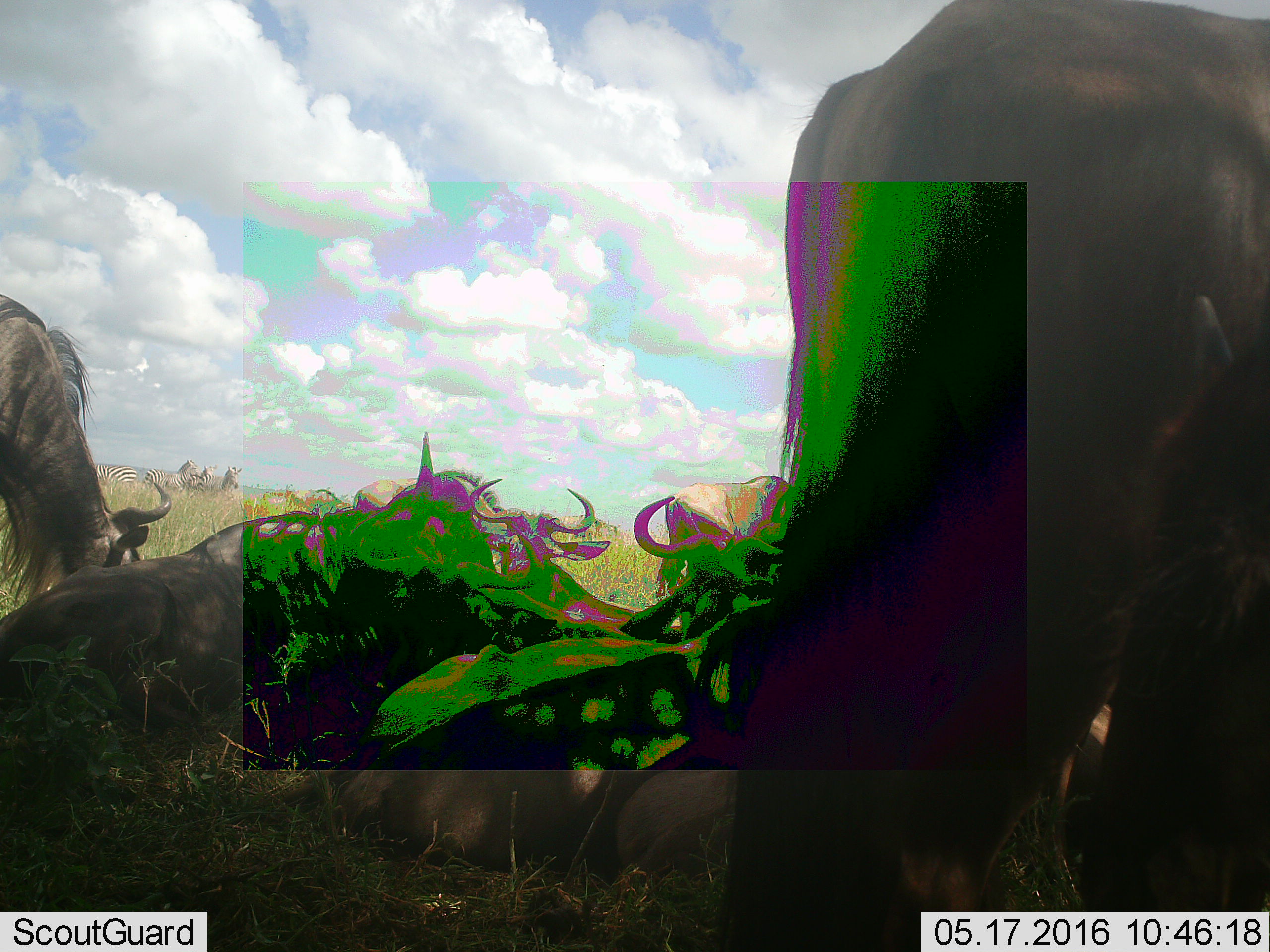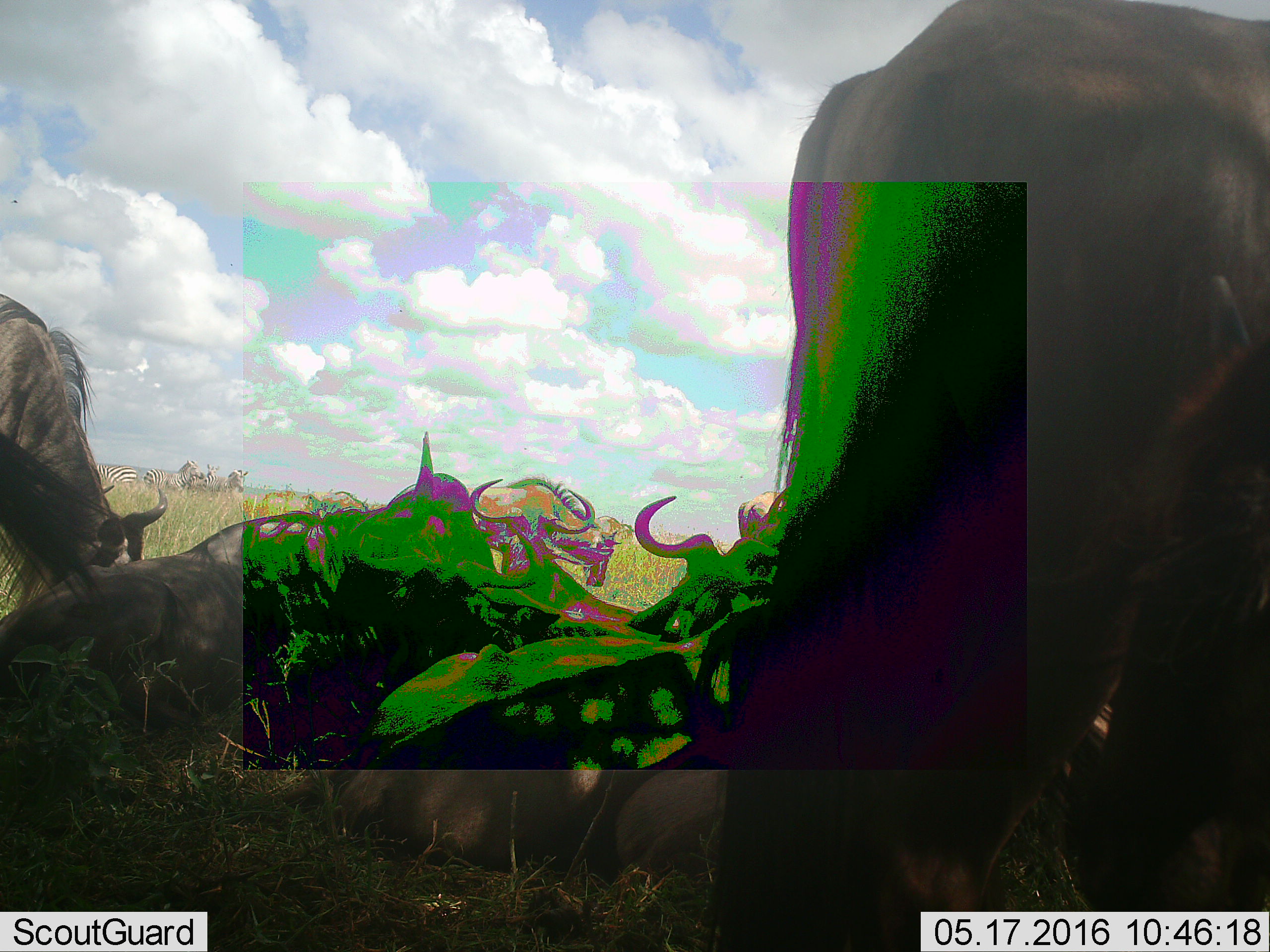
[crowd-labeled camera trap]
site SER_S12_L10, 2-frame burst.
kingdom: Animalia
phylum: Chordata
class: Mammalia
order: Artiodactyla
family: Bovidae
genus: Connochaetes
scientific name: Connochaetes taurinus taurinus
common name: blue wildebeest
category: wildebeestblue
Wildebeestblue (blue wildebeest) (Connochaetes taurinus taurinus), count 10. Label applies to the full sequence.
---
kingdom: Animalia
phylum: Chordata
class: Mammalia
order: Perissodactyla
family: Equidae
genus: Equus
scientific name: Equus quagga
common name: plains zebra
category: zebraplains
Zebraplains (plains zebra) (Equus quagga), count 4. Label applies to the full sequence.